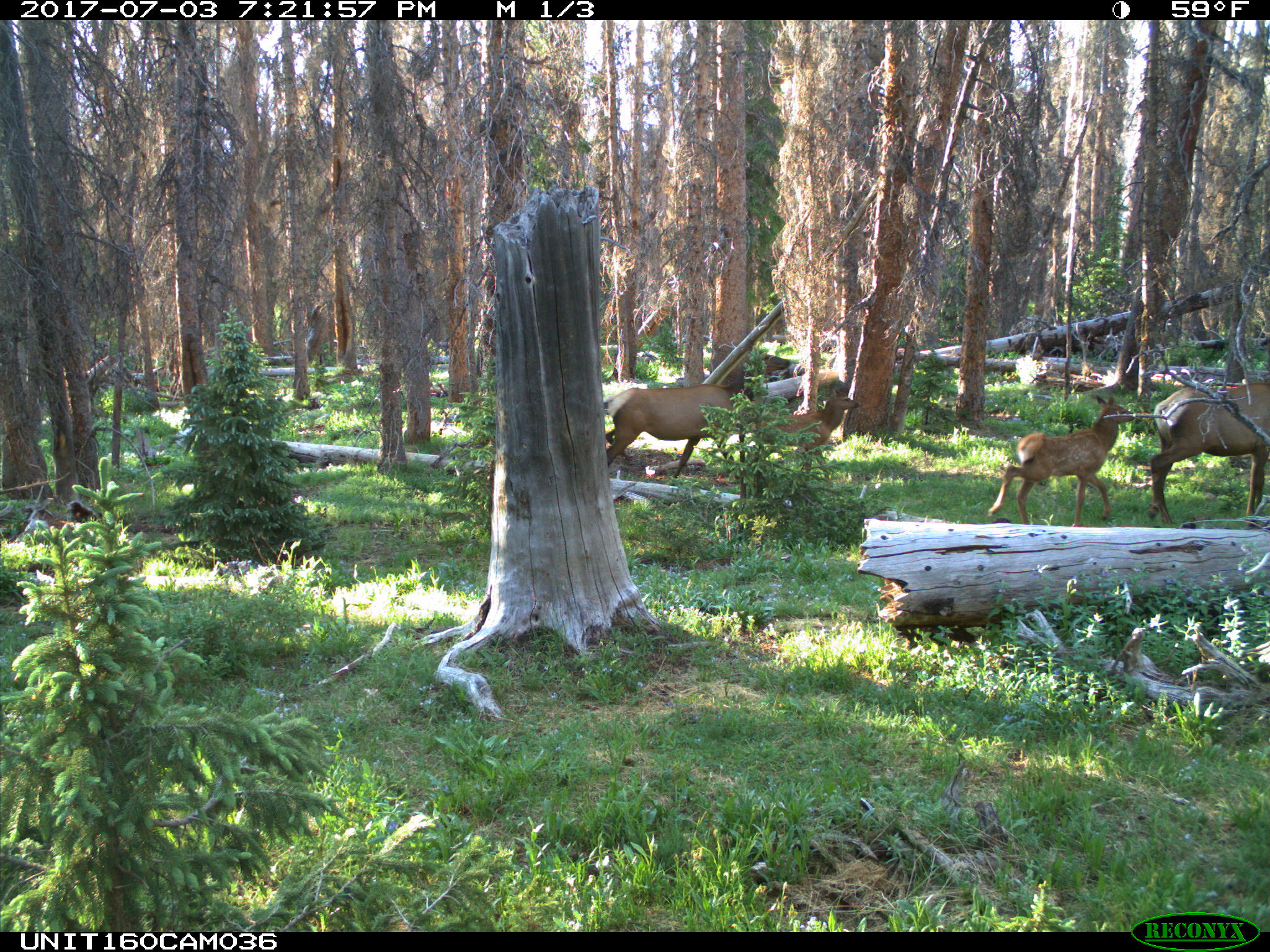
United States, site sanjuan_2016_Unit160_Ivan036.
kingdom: Animalia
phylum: Chordata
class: Mammalia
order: Artiodactyla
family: Cervidae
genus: Cervus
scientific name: Cervus elaphus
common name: red deer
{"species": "Cervus elaphus (red deer)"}